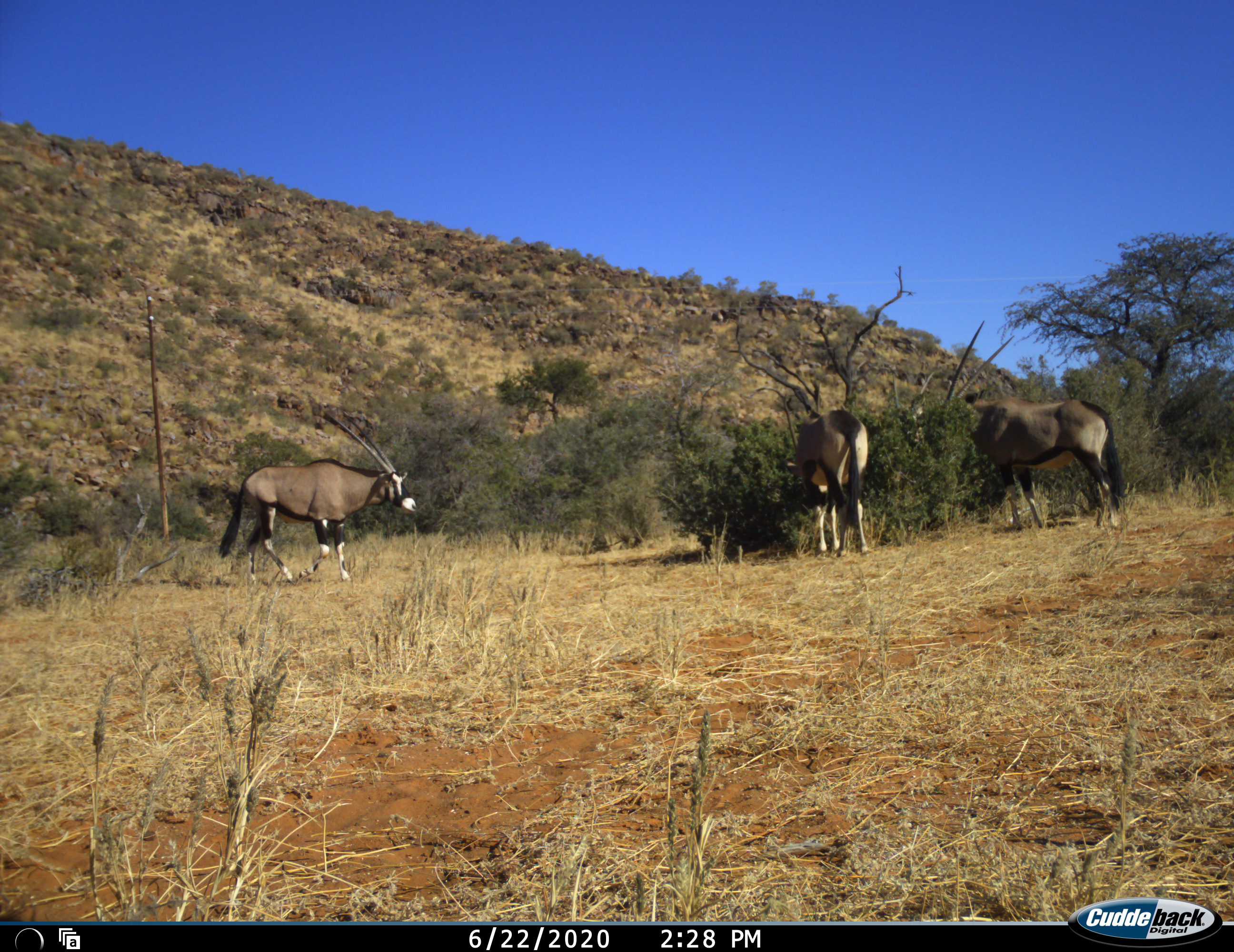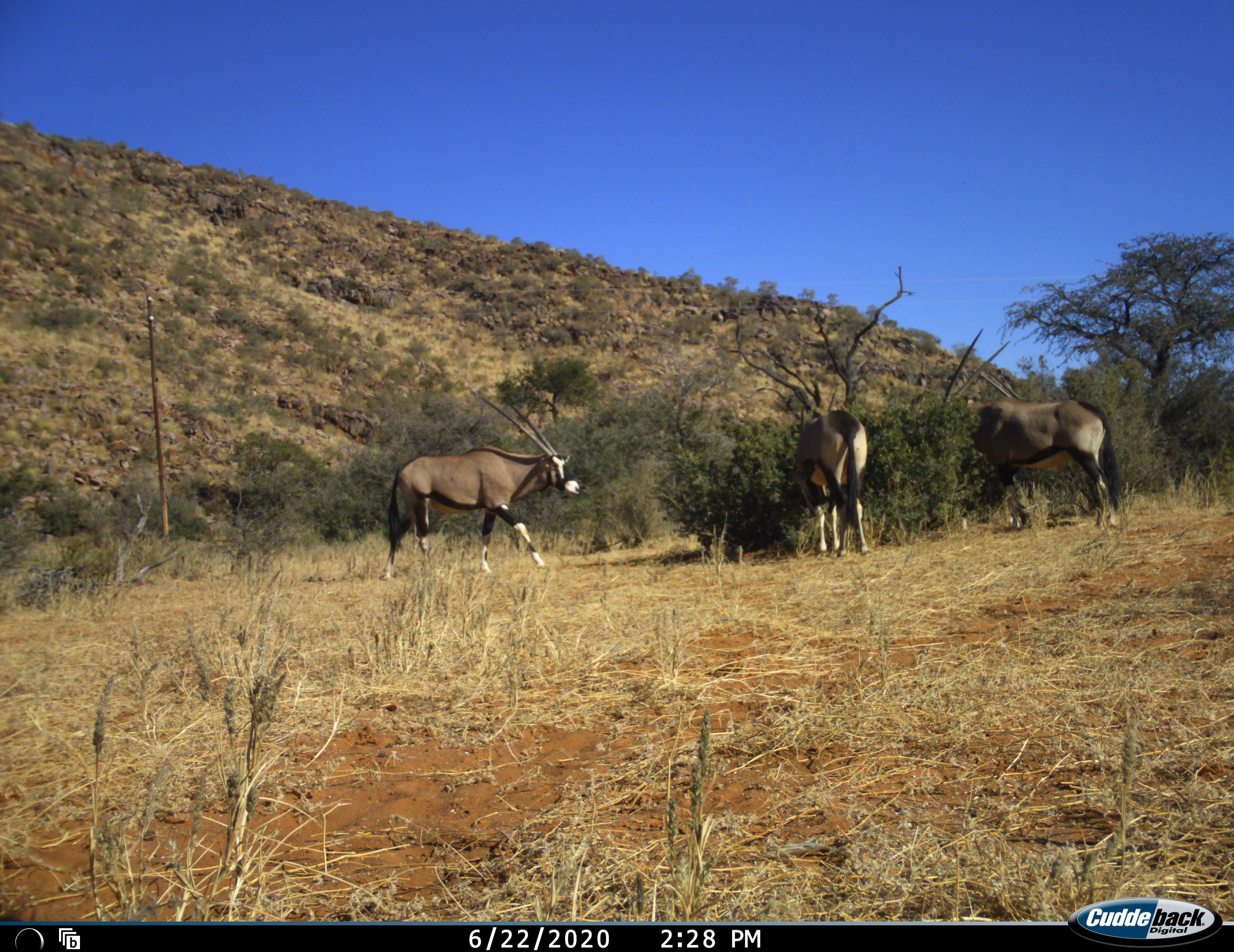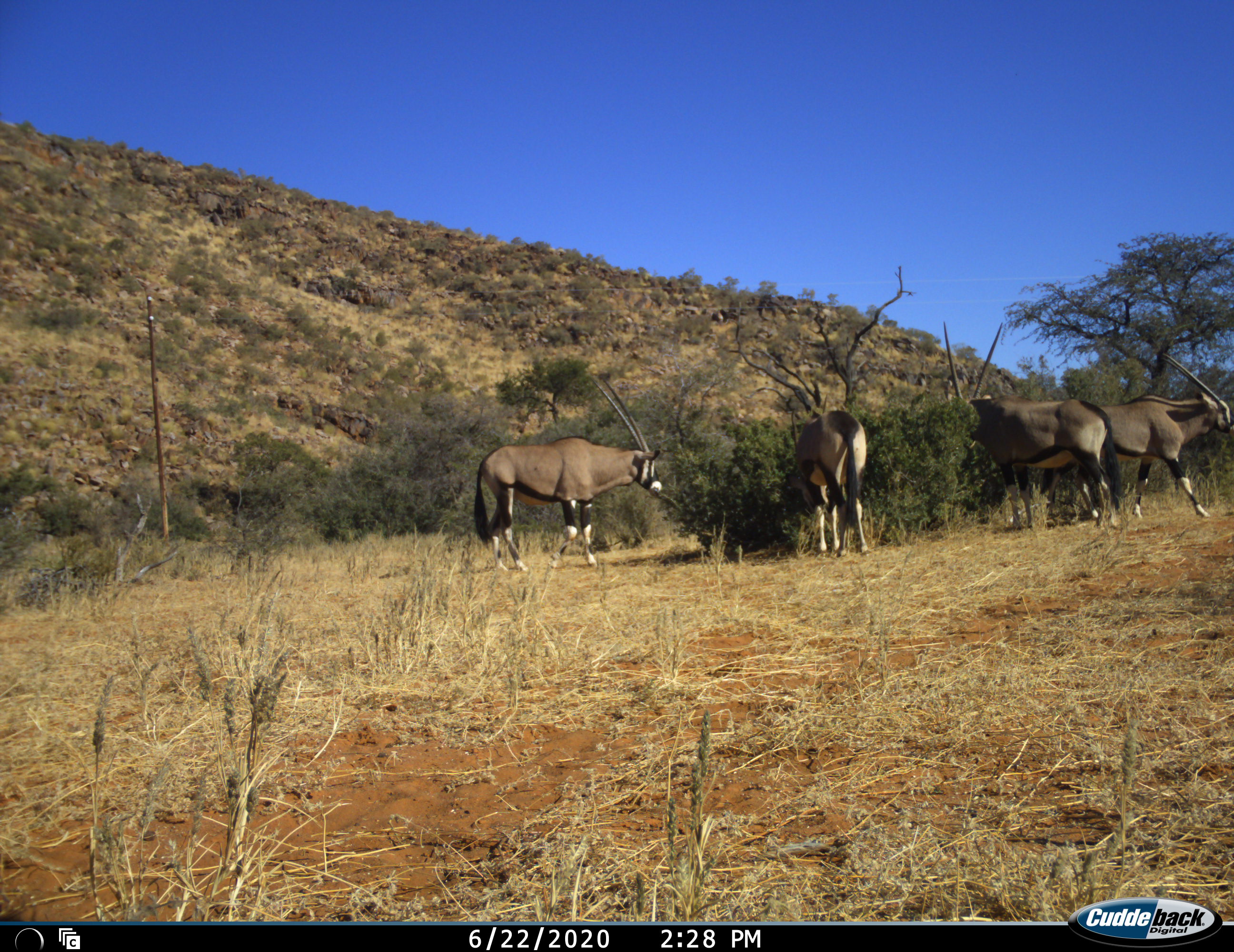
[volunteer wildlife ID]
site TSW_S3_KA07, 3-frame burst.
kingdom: Animalia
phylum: Chordata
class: Mammalia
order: Artiodactyla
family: Bovidae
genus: Oryx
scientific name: Oryx gazella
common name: gemsbok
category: oryx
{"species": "oryx (gemsbok) (Oryx gazella)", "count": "4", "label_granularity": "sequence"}